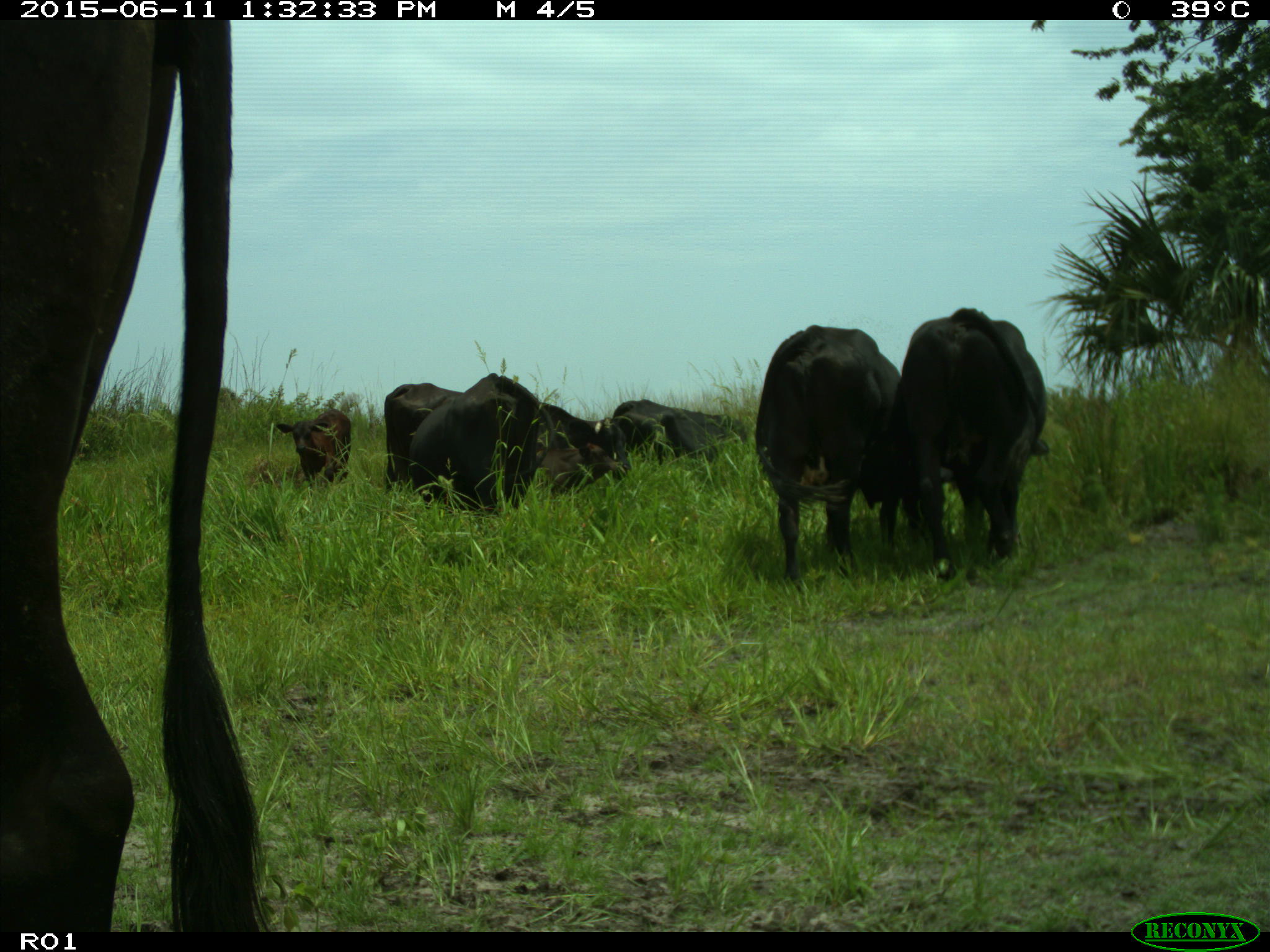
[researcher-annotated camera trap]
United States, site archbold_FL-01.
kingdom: Animalia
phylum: Chordata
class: Mammalia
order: Artiodactyla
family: Bovidae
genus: Bos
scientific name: Bos taurus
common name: domestic cow